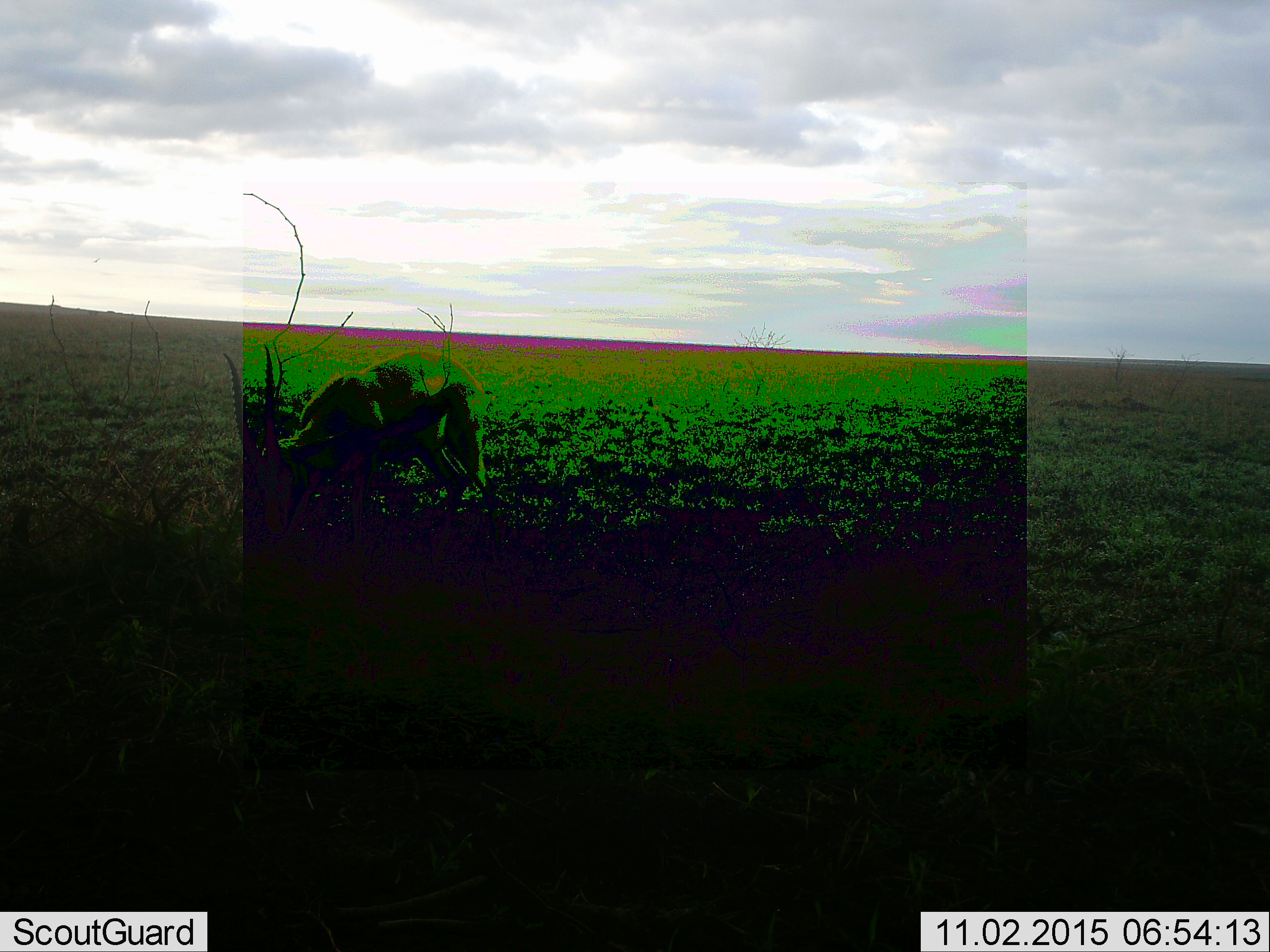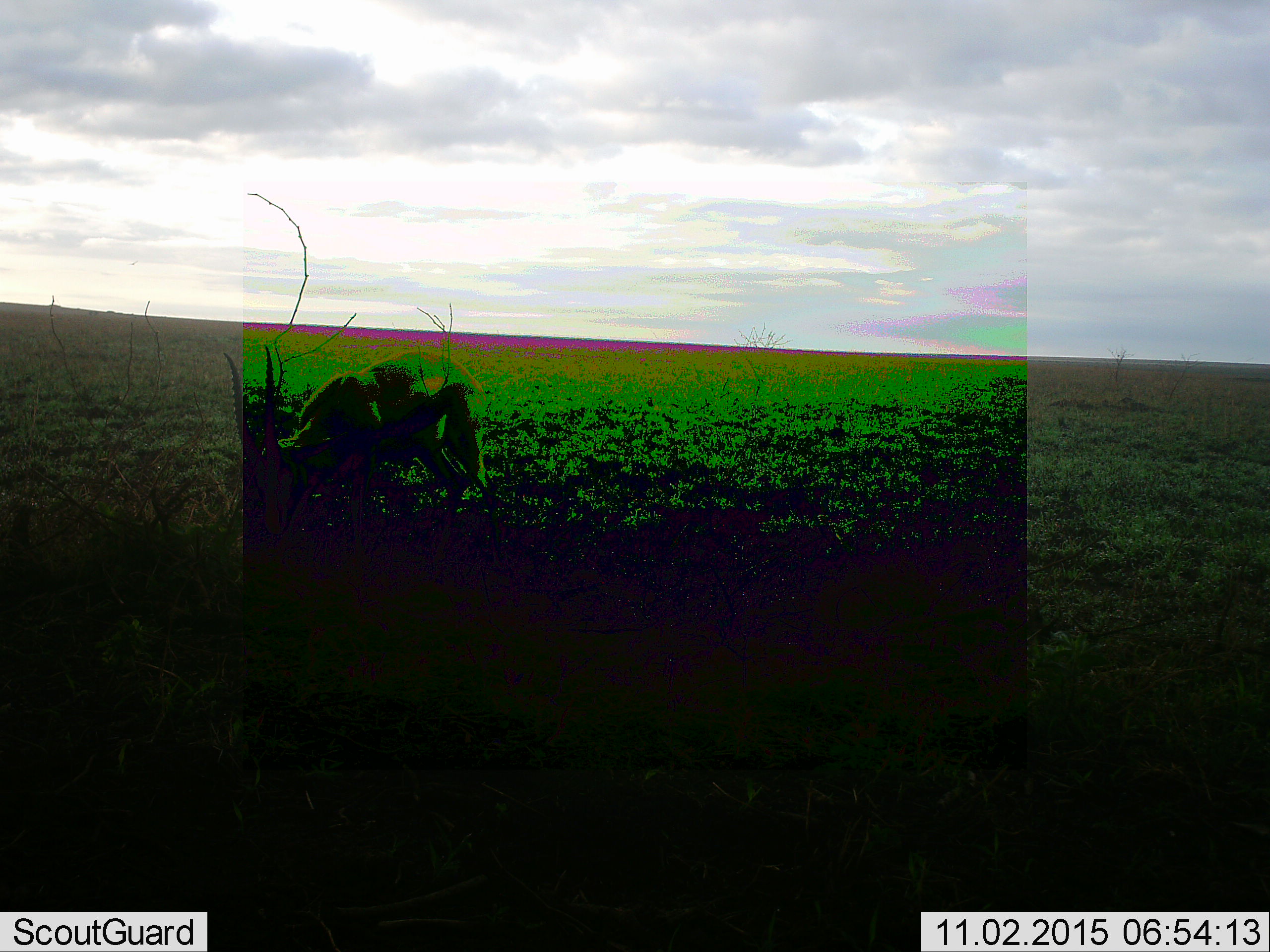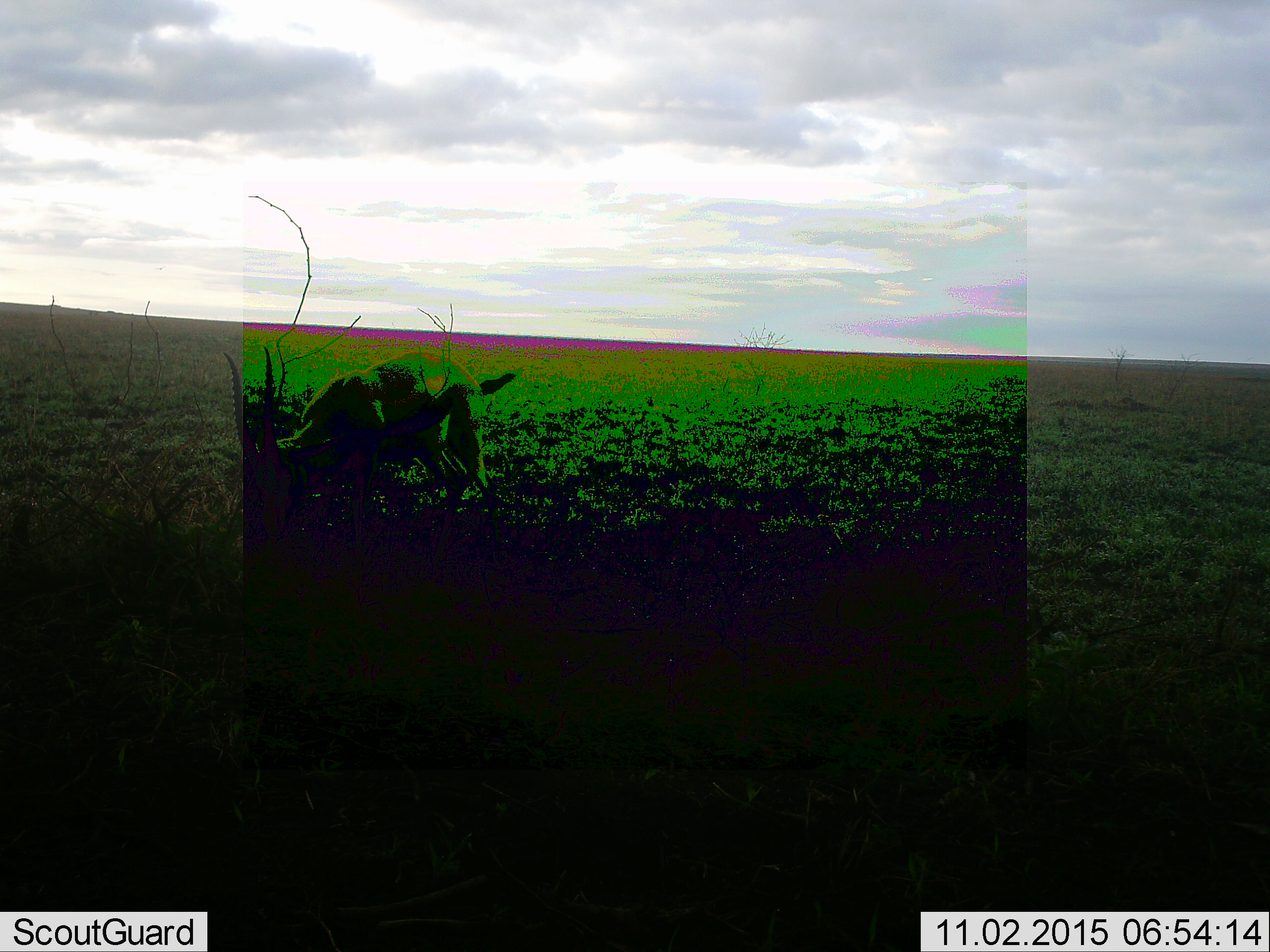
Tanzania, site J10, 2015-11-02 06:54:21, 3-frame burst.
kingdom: Animalia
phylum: Chordata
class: Mammalia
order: Artiodactyla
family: Bovidae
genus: Eudorcas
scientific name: Eudorcas thomsonii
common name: thomson's gazelle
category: gazellethomsons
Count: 1.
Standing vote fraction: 75%.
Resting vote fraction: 0%.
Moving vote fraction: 0%.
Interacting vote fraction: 0%.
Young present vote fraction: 0%.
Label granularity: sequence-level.